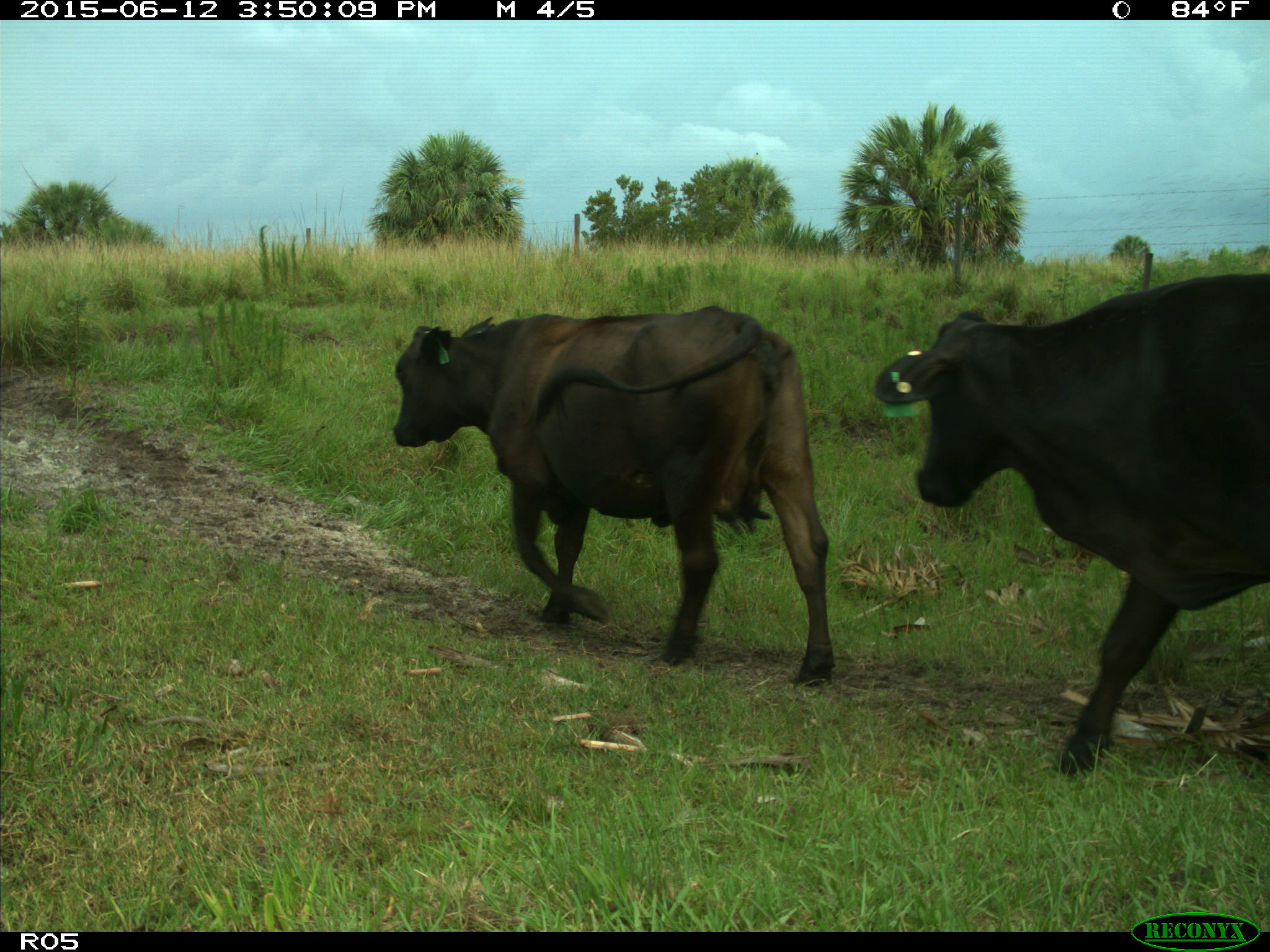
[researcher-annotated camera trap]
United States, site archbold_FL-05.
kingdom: Animalia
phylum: Chordata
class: Mammalia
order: Artiodactyla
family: Bovidae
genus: Bos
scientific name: Bos taurus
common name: domestic cow